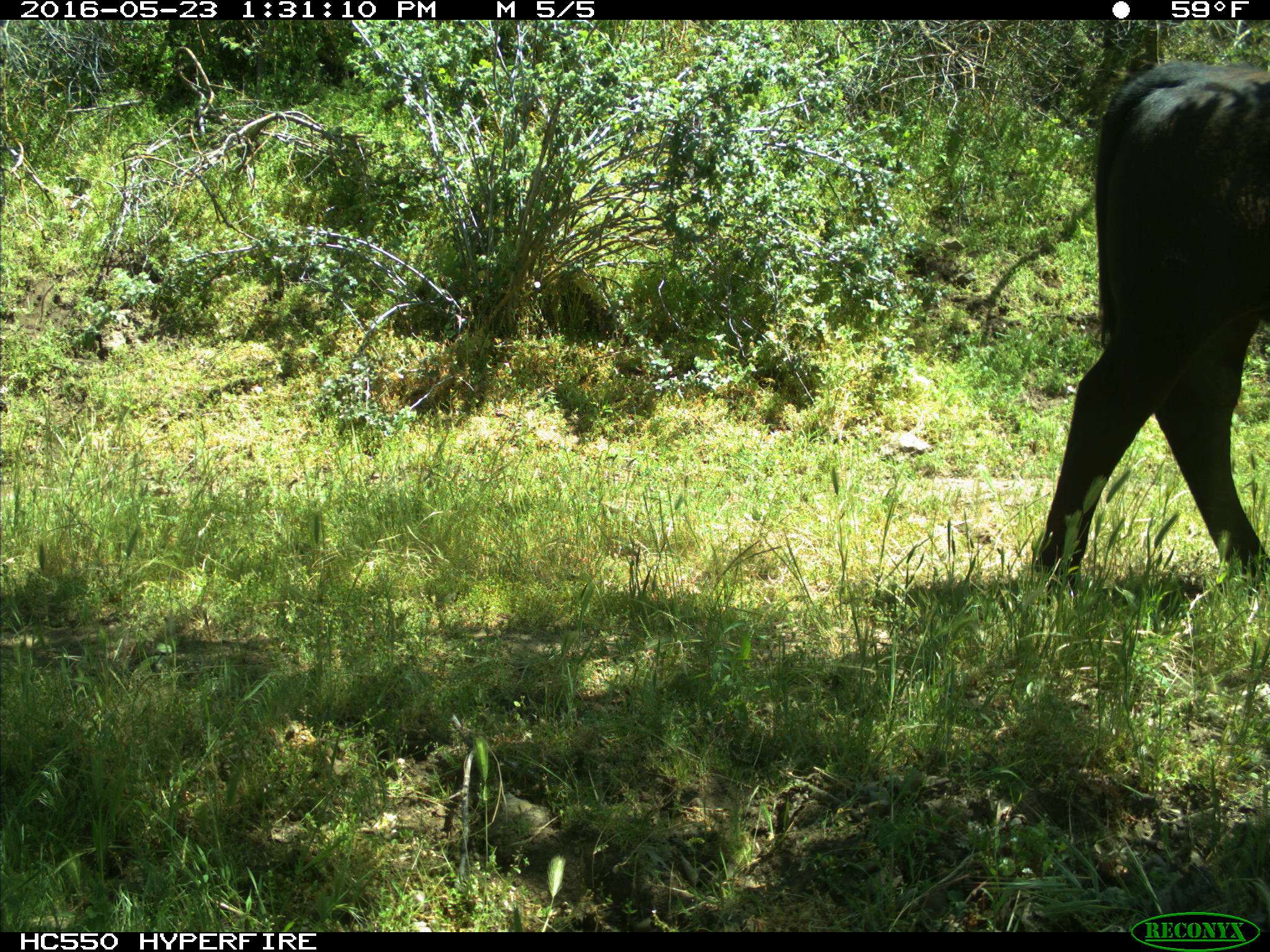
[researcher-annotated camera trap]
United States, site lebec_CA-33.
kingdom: Animalia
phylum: Chordata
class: Mammalia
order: Artiodactyla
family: Bovidae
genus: Bos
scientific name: Bos taurus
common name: domestic cow